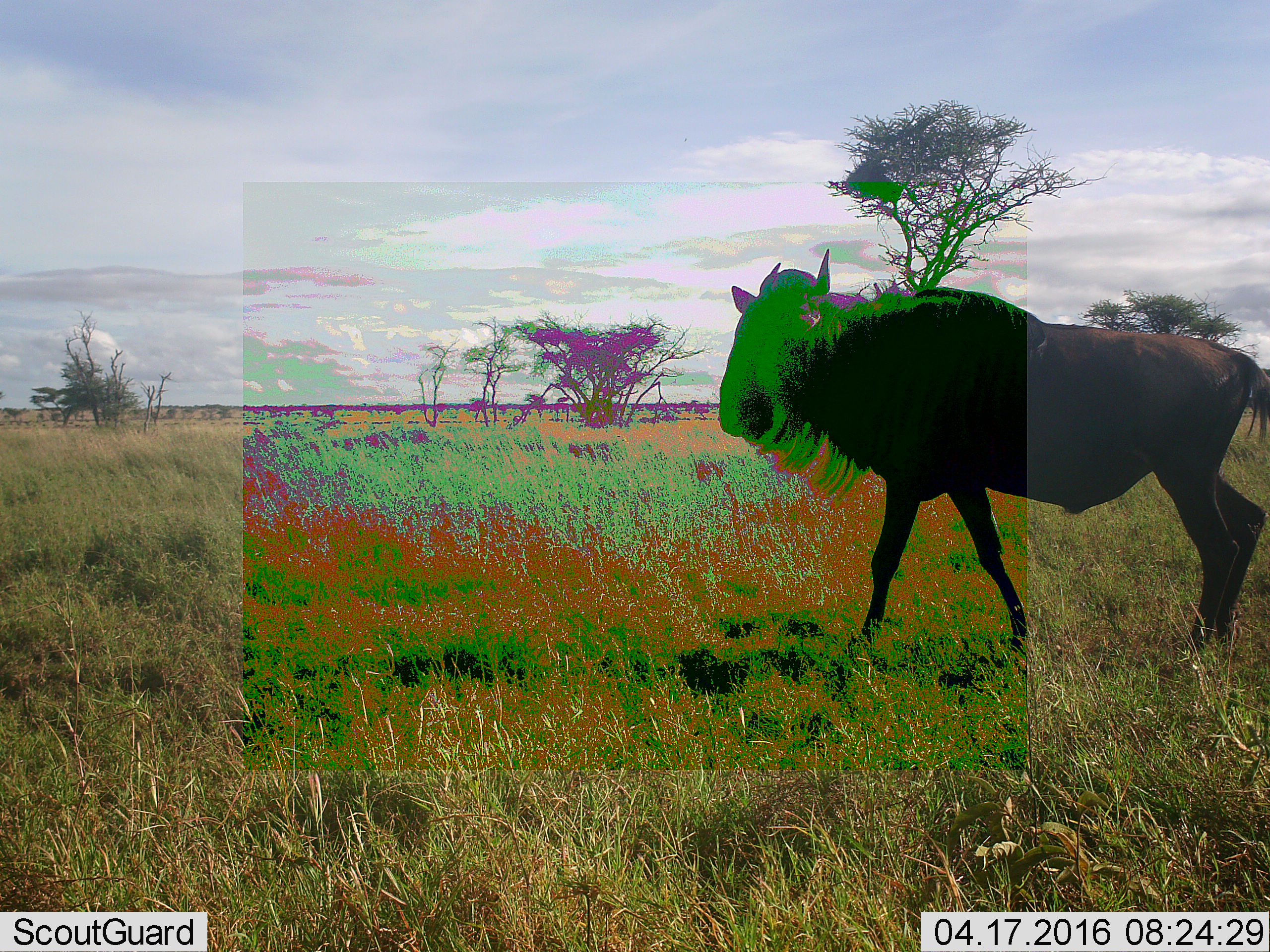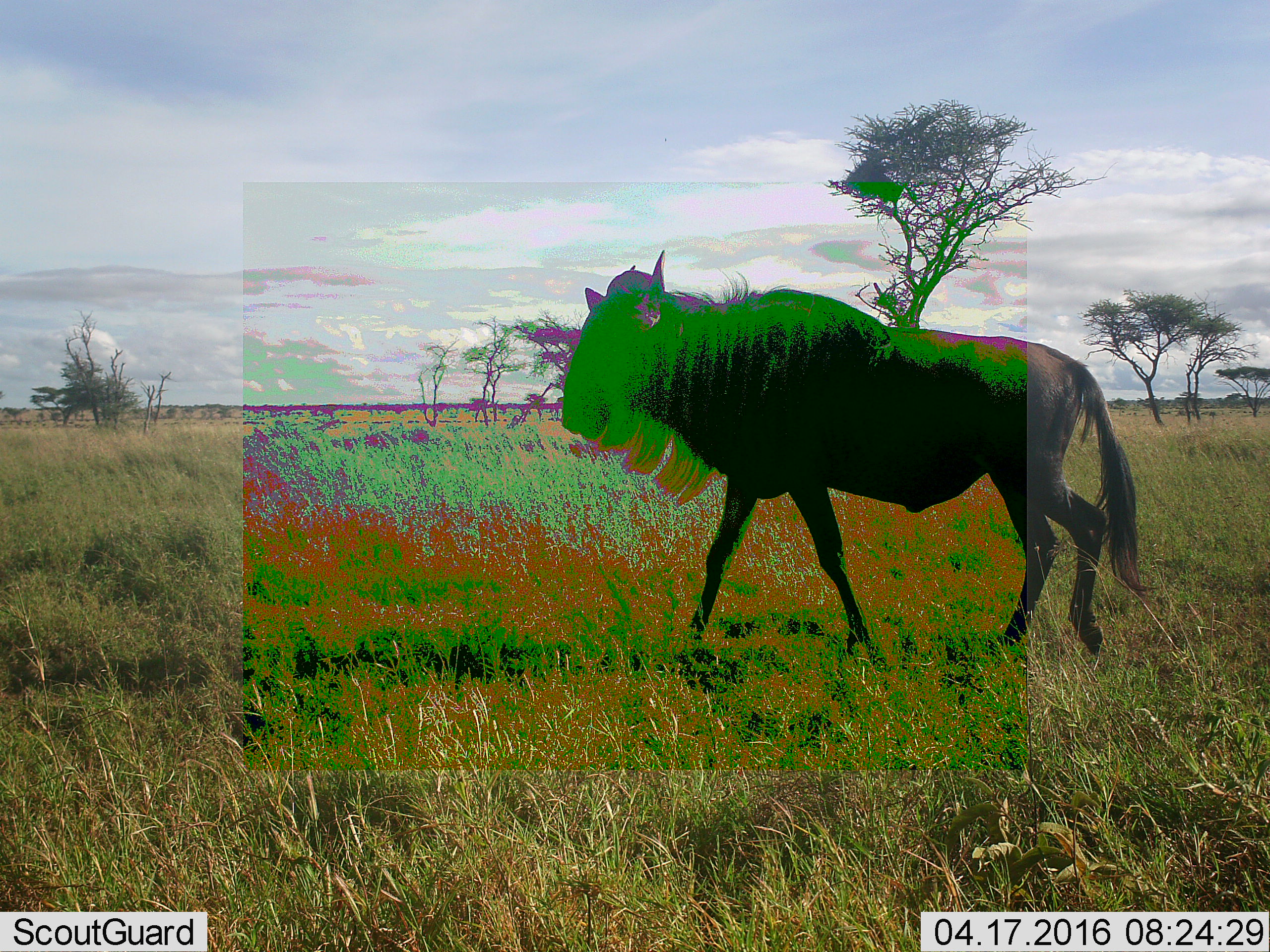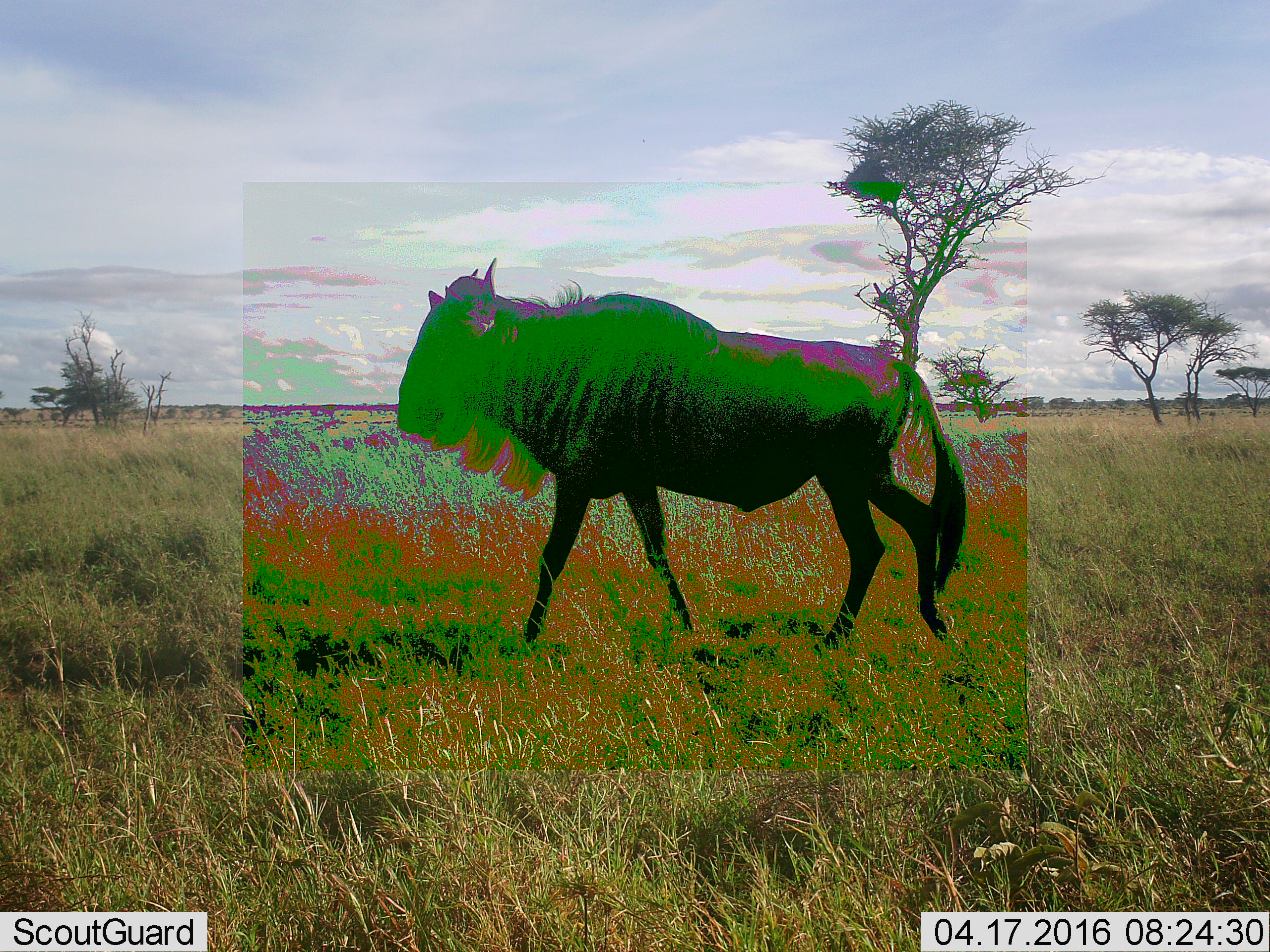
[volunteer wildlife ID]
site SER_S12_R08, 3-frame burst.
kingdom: Animalia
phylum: Chordata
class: Mammalia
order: Artiodactyla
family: Bovidae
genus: Connochaetes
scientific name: Connochaetes taurinus taurinus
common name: blue wildebeest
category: wildebeestblue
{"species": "wildebeestblue (blue wildebeest) (Connochaetes taurinus taurinus)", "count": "1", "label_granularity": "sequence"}